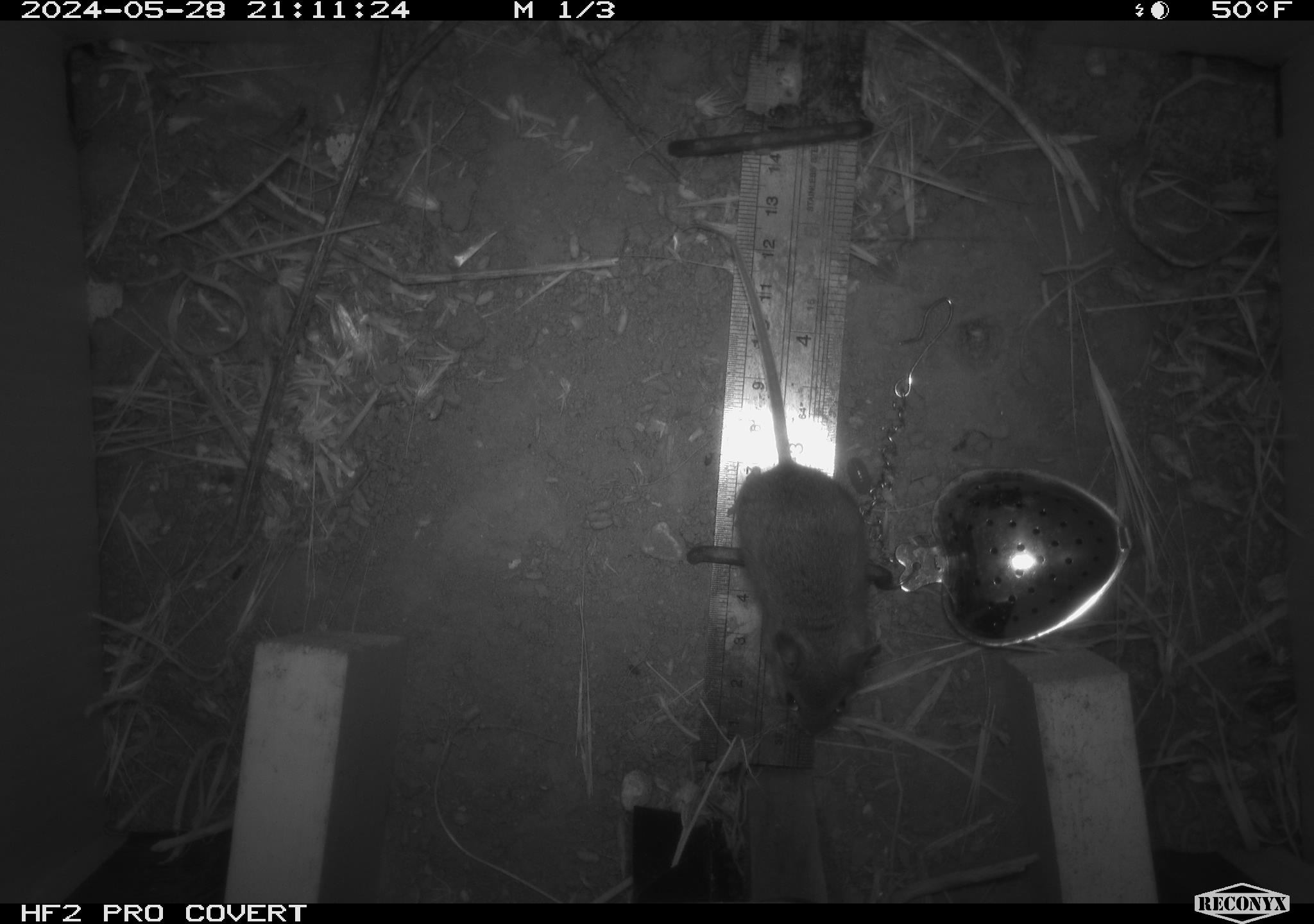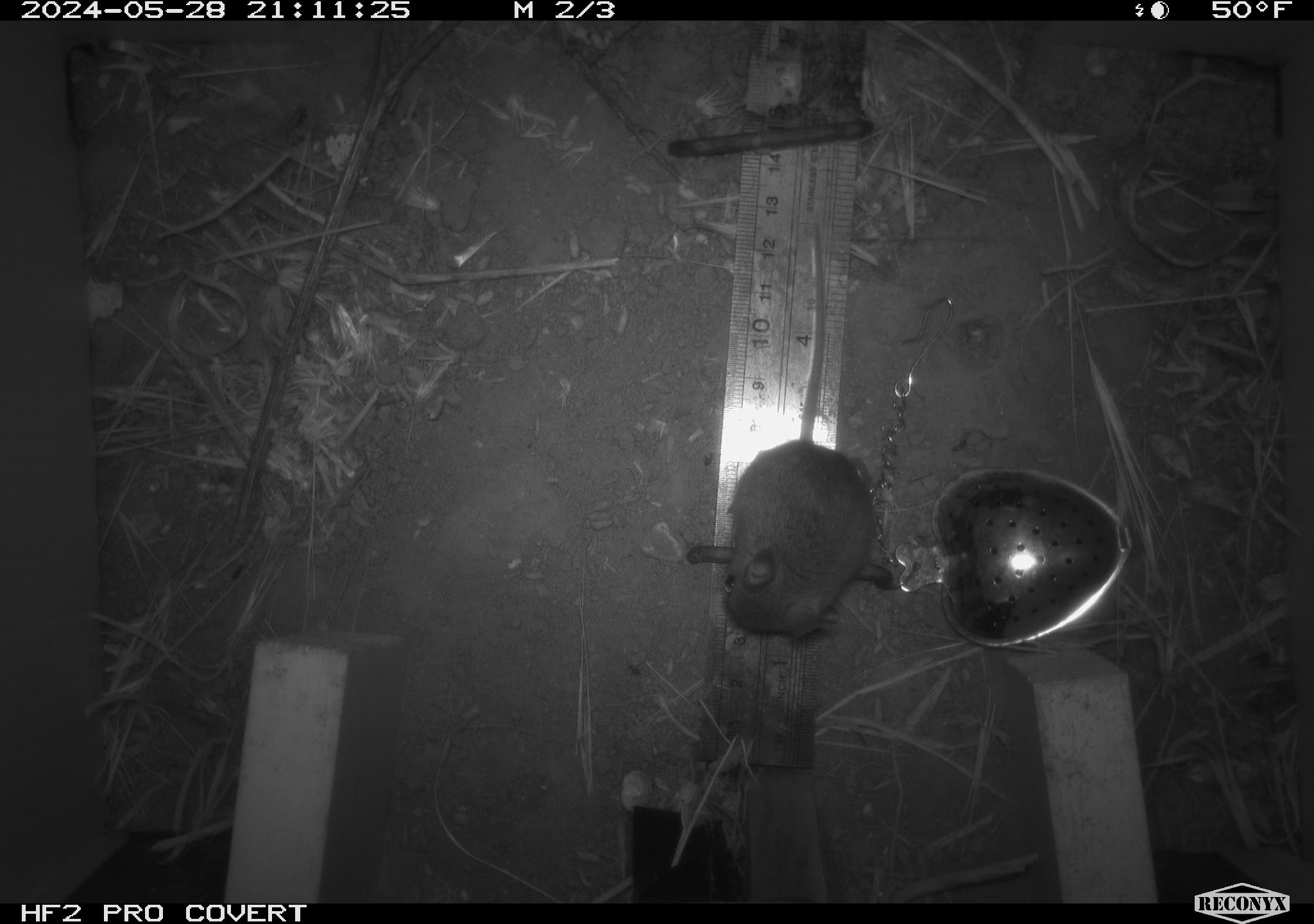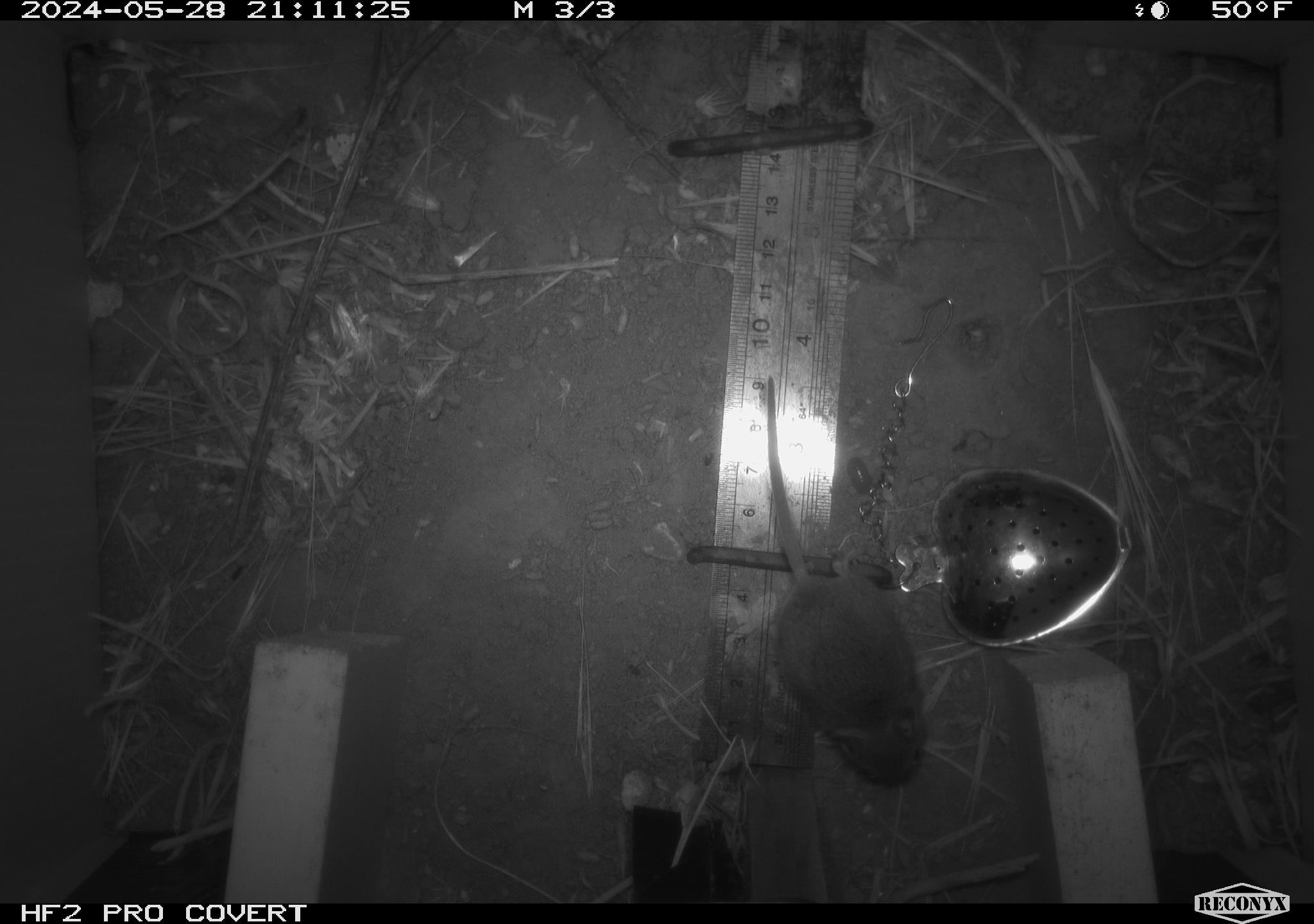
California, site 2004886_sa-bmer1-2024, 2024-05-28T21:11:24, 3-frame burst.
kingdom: Animalia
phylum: Chordata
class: Mammalia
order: Rodentia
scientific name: Rodentia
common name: mouse species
Mouse species (Rodentia).